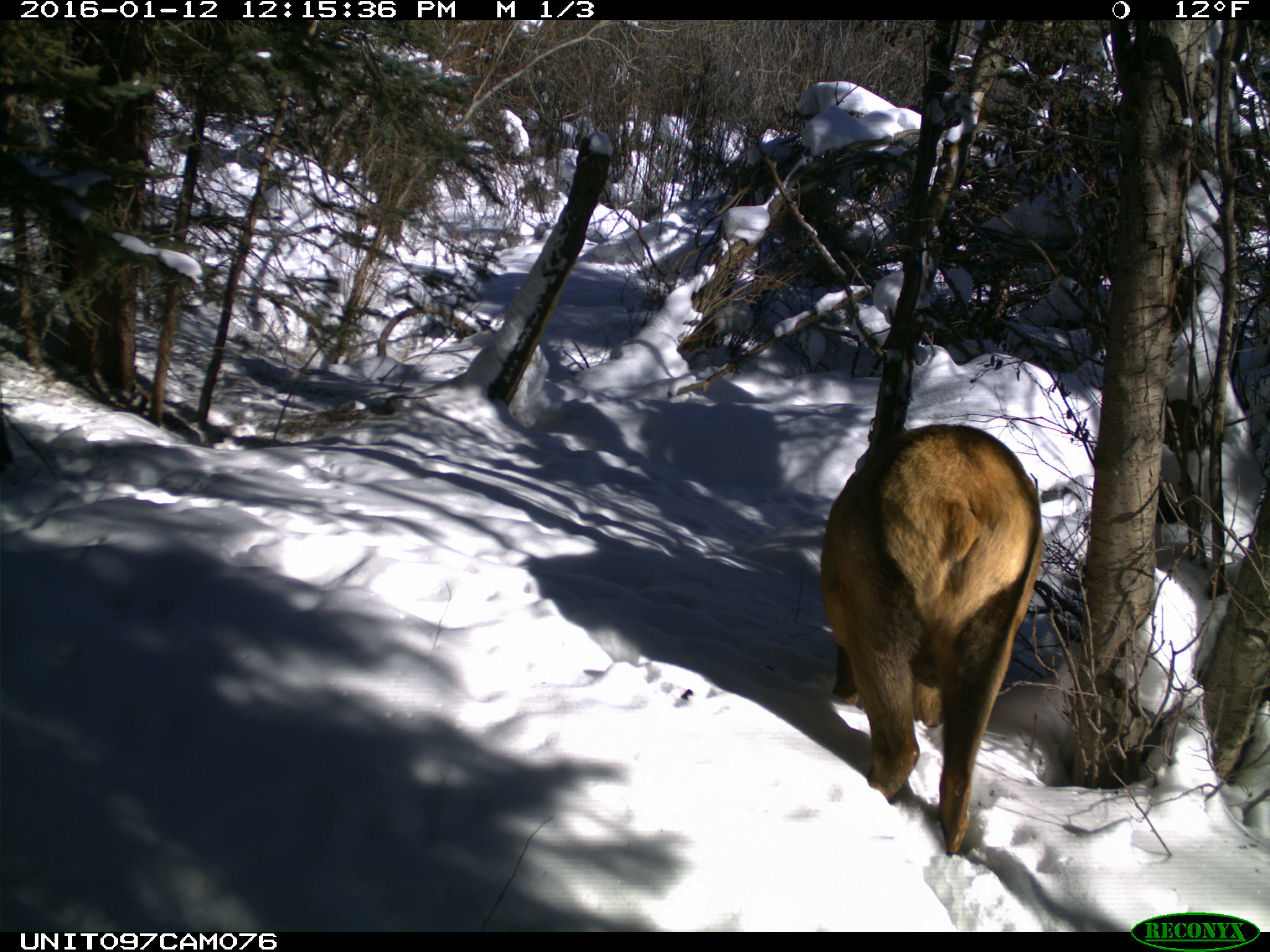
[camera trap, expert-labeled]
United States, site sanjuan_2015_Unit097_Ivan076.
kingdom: Animalia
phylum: Chordata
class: Mammalia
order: Artiodactyla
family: Cervidae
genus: Cervus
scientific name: Cervus elaphus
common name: red deer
Cervus elaphus (red deer).